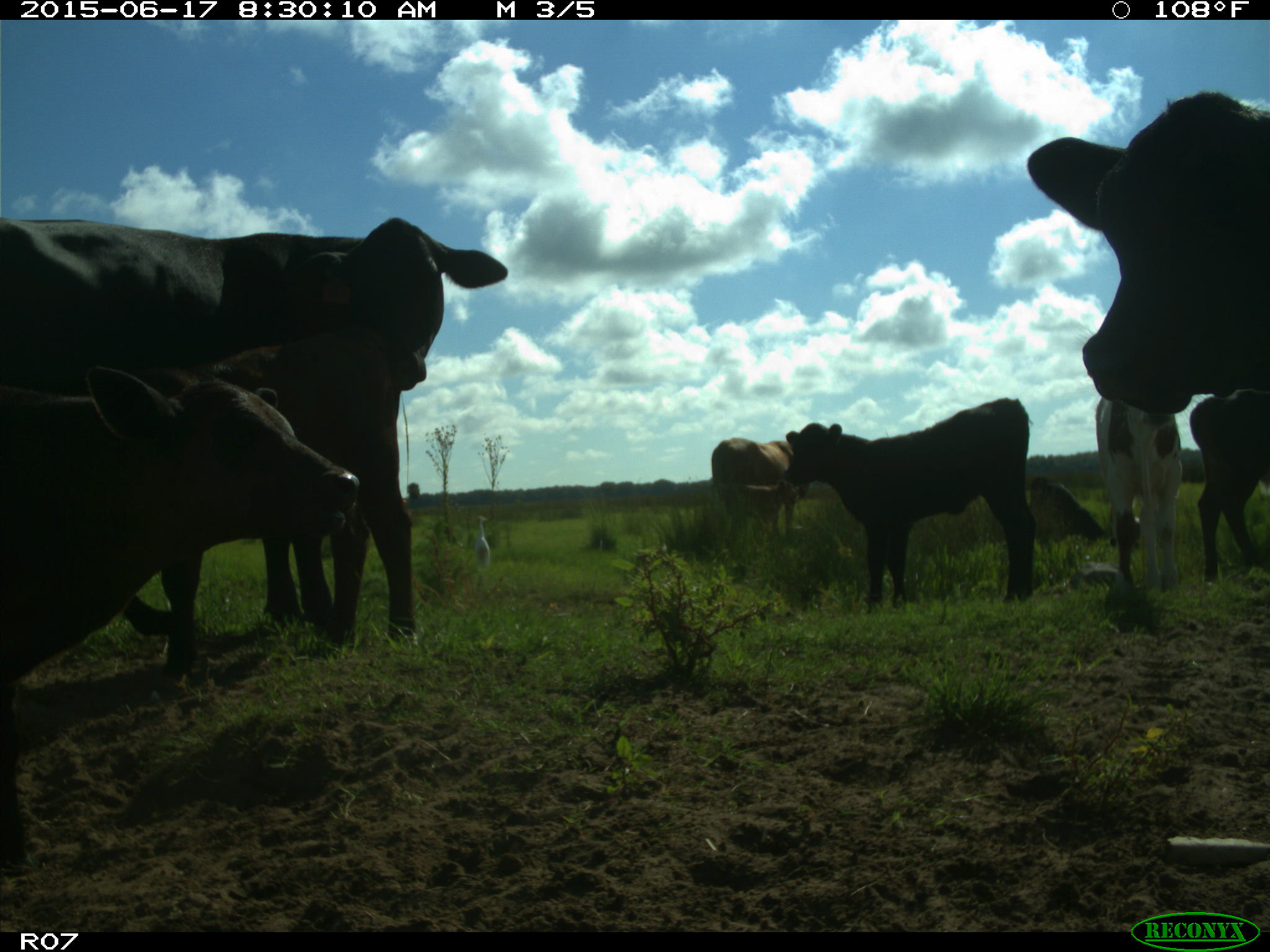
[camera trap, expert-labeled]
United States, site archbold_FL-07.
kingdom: Animalia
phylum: Chordata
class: Mammalia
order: Artiodactyla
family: Bovidae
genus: Bos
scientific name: Bos taurus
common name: domestic cow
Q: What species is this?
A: Bos taurus (domestic cow).